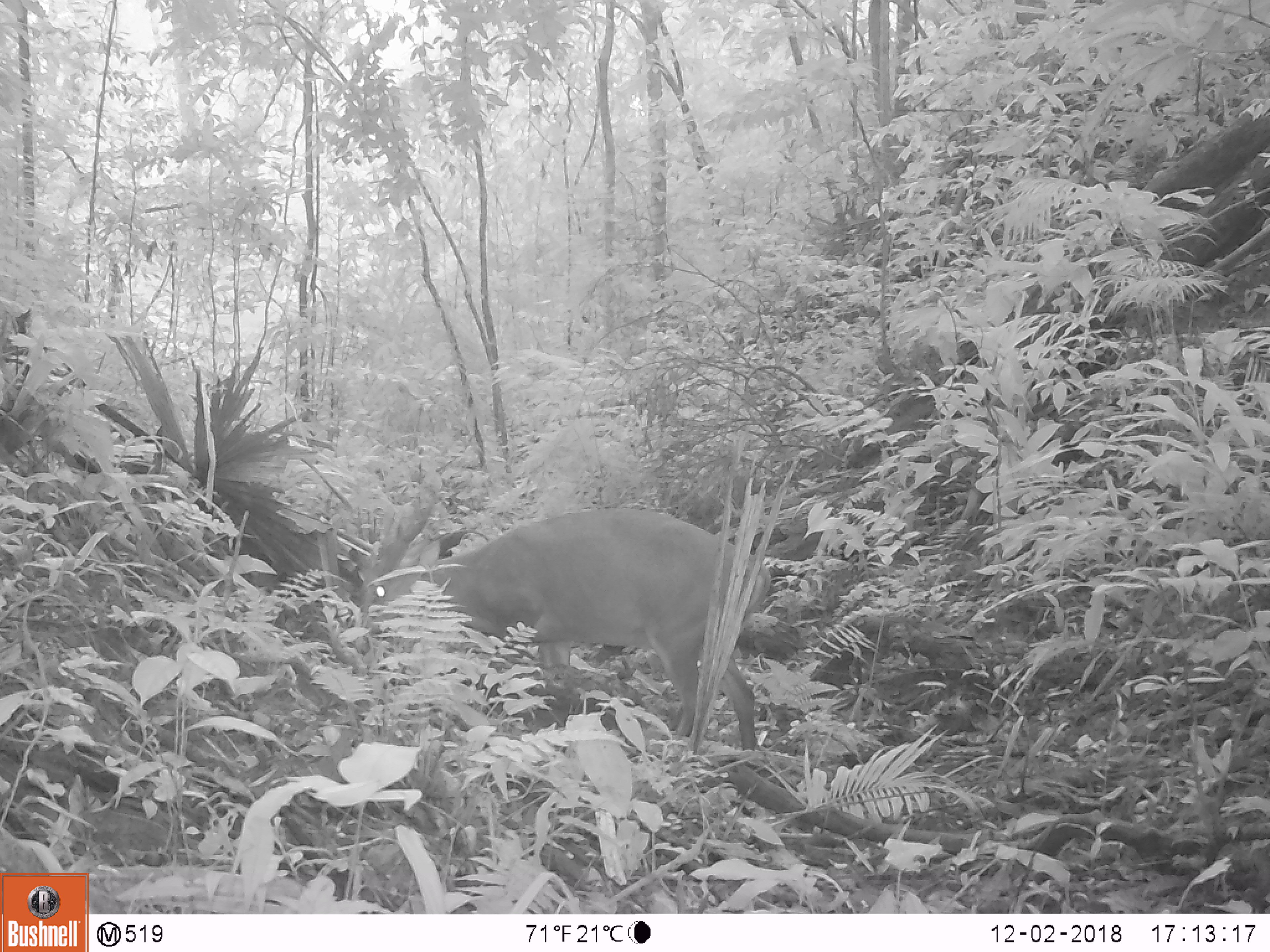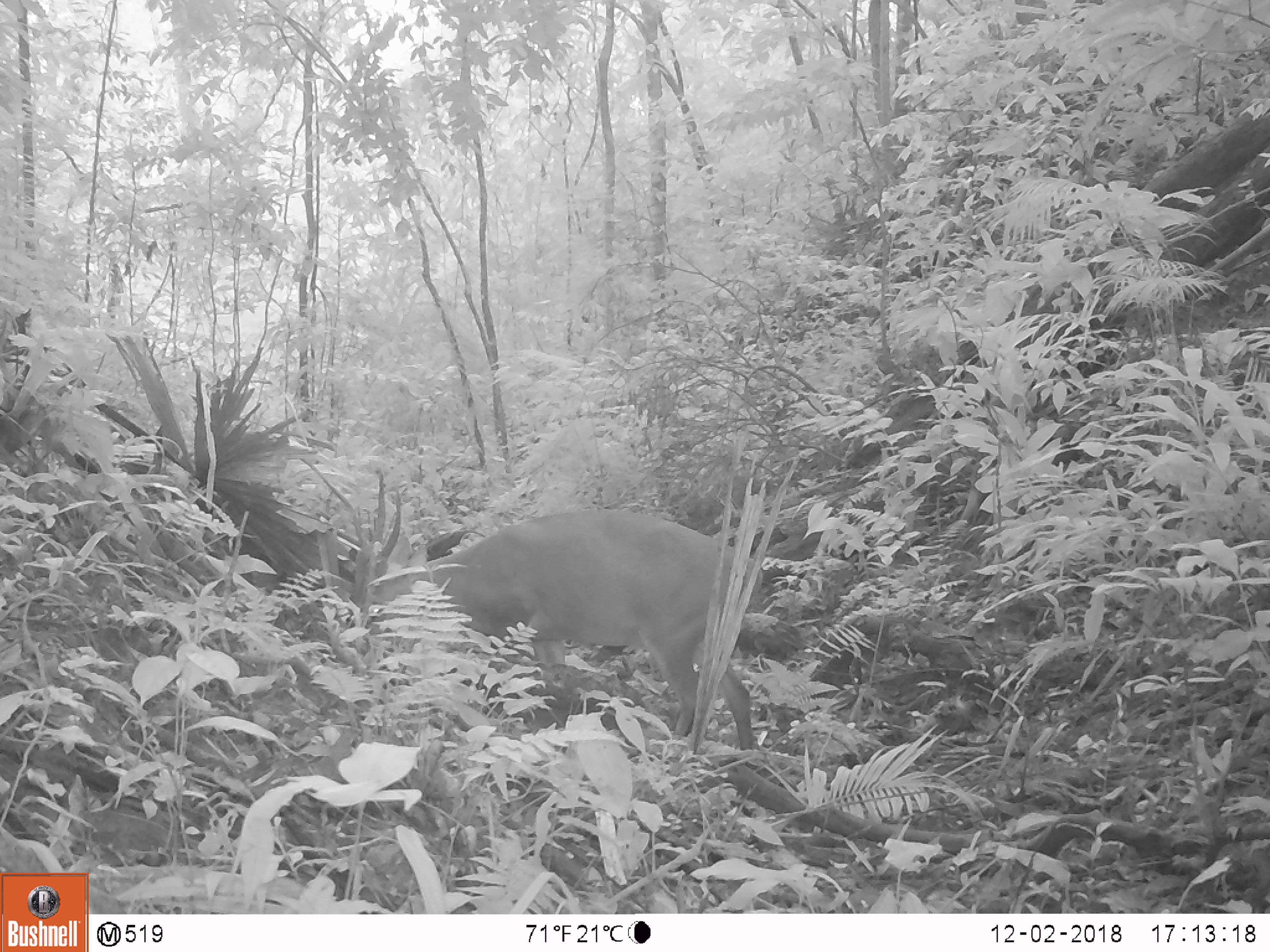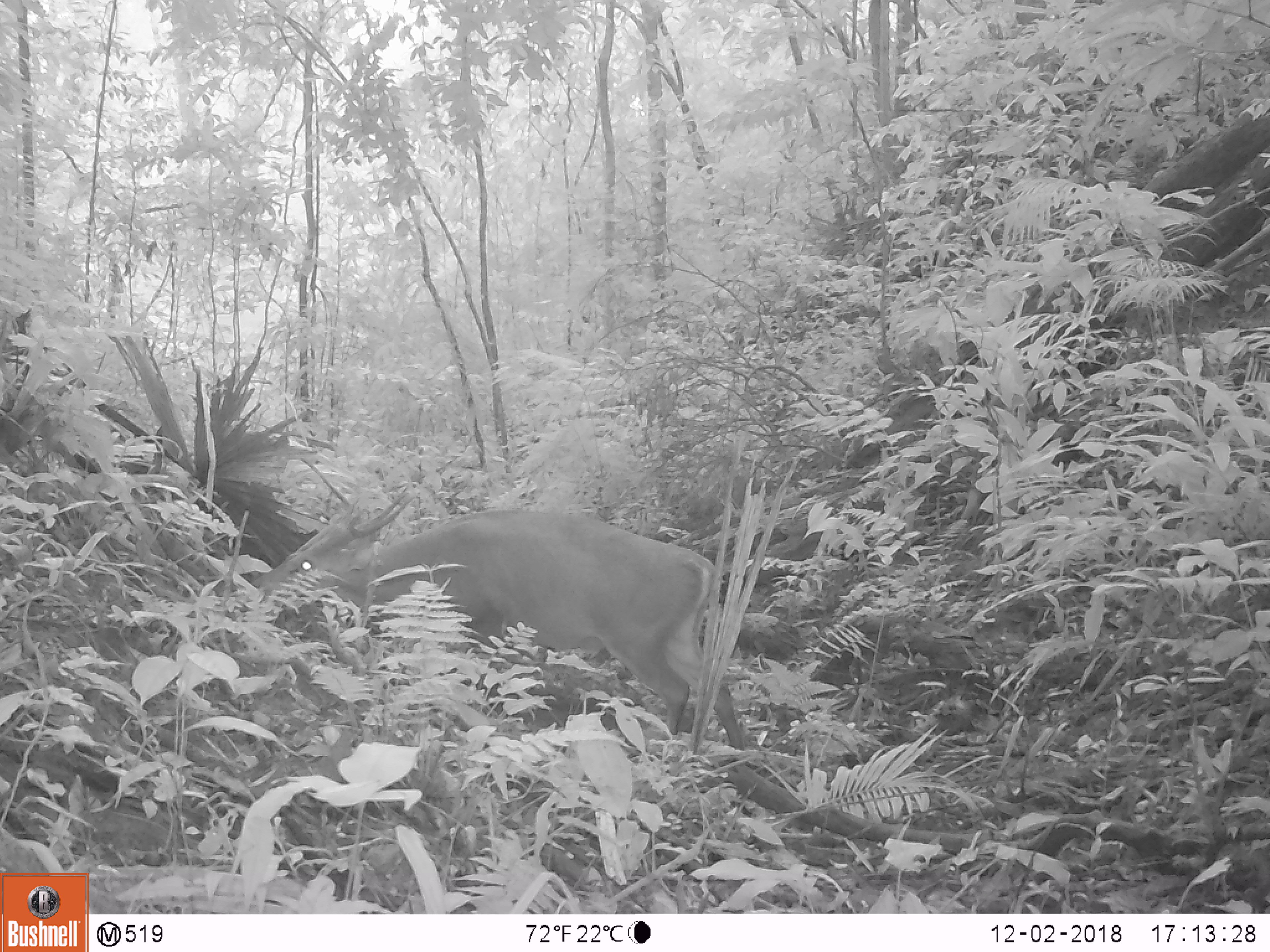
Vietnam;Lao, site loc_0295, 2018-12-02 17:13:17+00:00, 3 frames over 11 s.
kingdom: Animalia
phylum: Chordata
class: Mammalia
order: Artiodactyla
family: Cervidae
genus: Muntiacus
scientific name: Muntiacus vuquangensis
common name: large-antlered muntjac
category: large antlered muntjac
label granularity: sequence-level